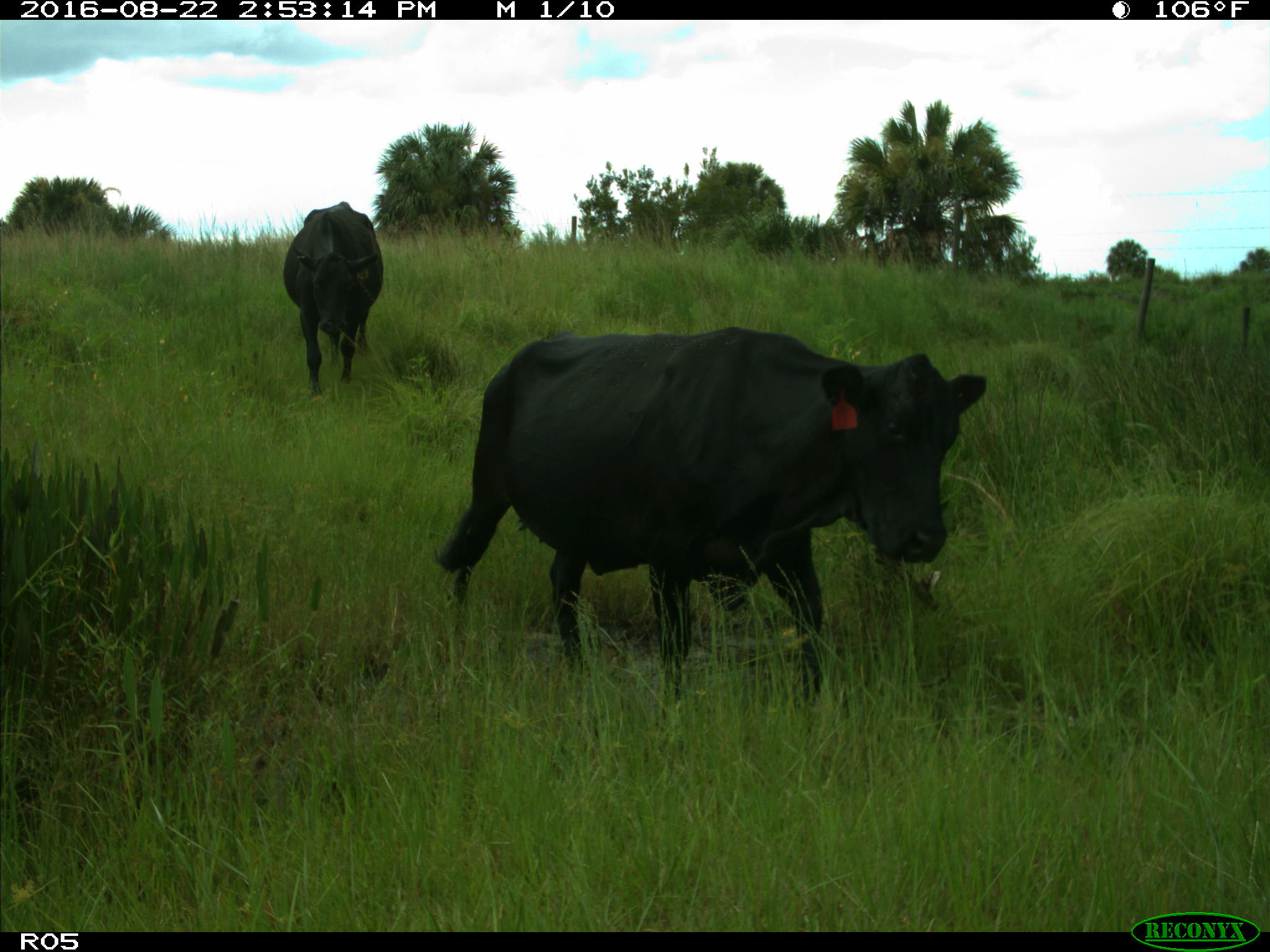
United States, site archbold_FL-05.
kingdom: Animalia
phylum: Chordata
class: Mammalia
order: Artiodactyla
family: Bovidae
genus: Bos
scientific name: Bos taurus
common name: domestic cow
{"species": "Bos taurus (domestic cow)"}